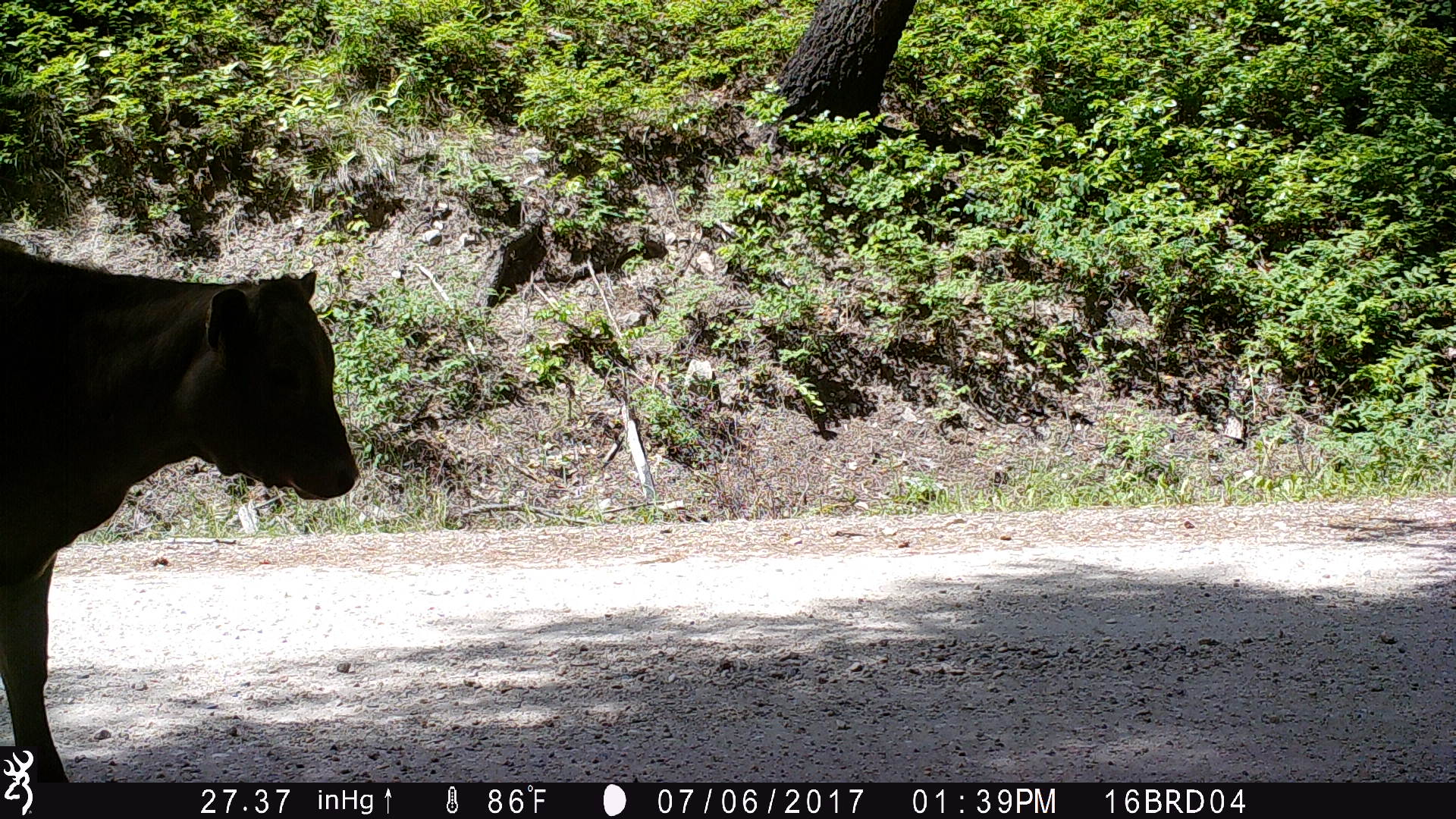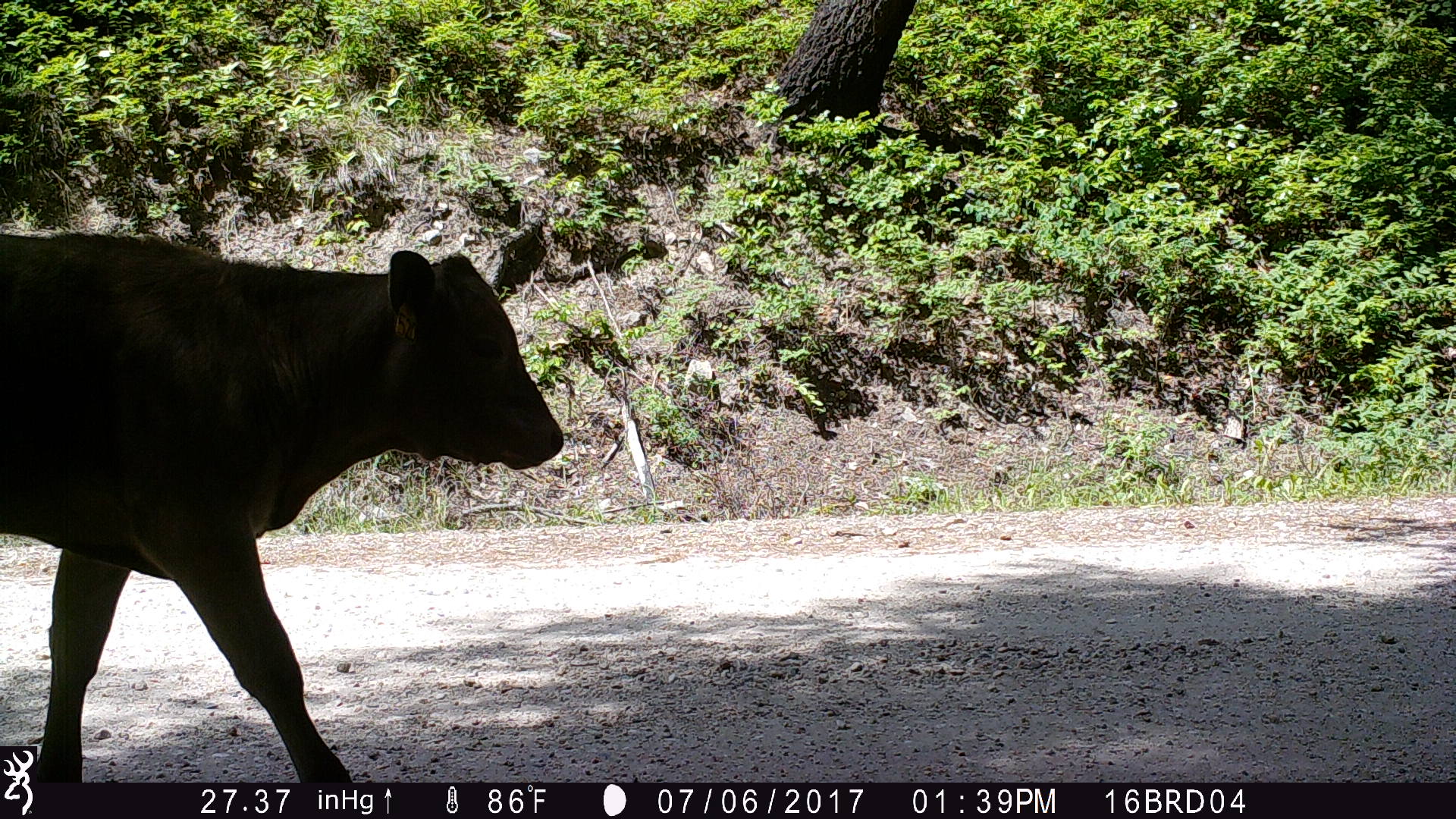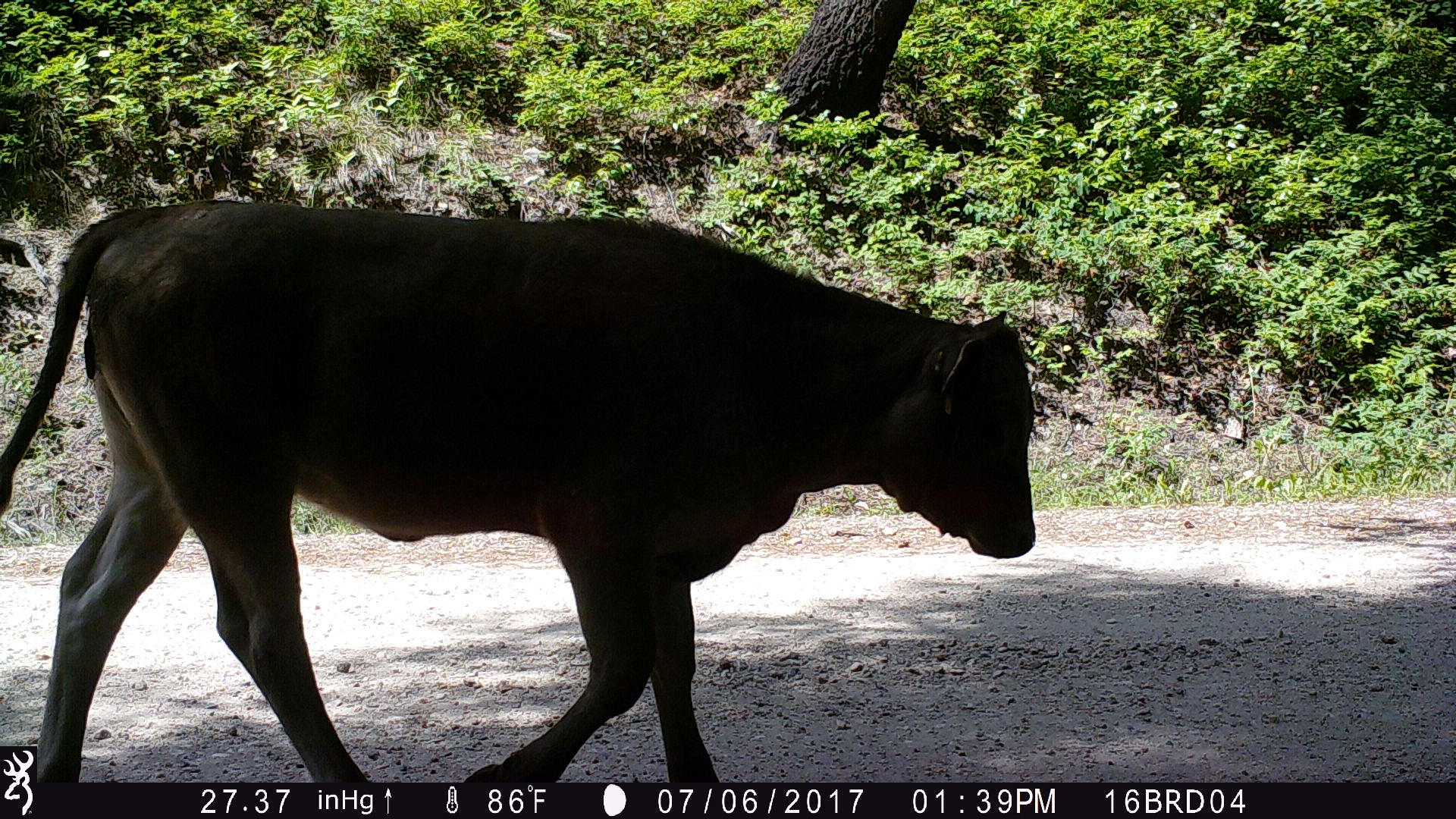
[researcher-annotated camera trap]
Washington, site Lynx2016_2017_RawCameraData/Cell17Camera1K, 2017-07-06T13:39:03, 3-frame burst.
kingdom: Animalia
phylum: Chordata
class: Mammalia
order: Artiodactyla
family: Bovidae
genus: Bos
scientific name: Bos taurus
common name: domestic cattle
Domestic cattle (Bos taurus). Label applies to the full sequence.